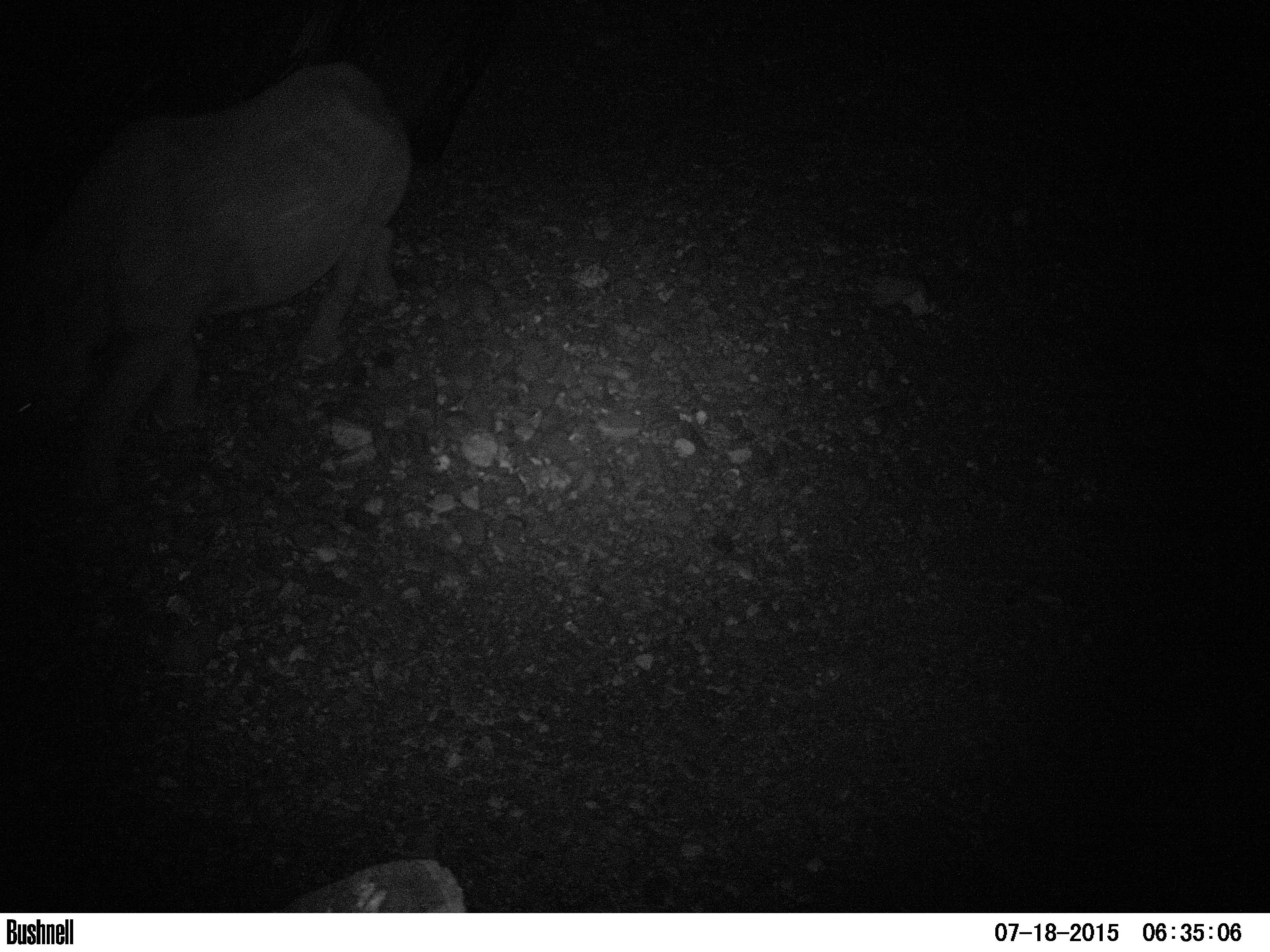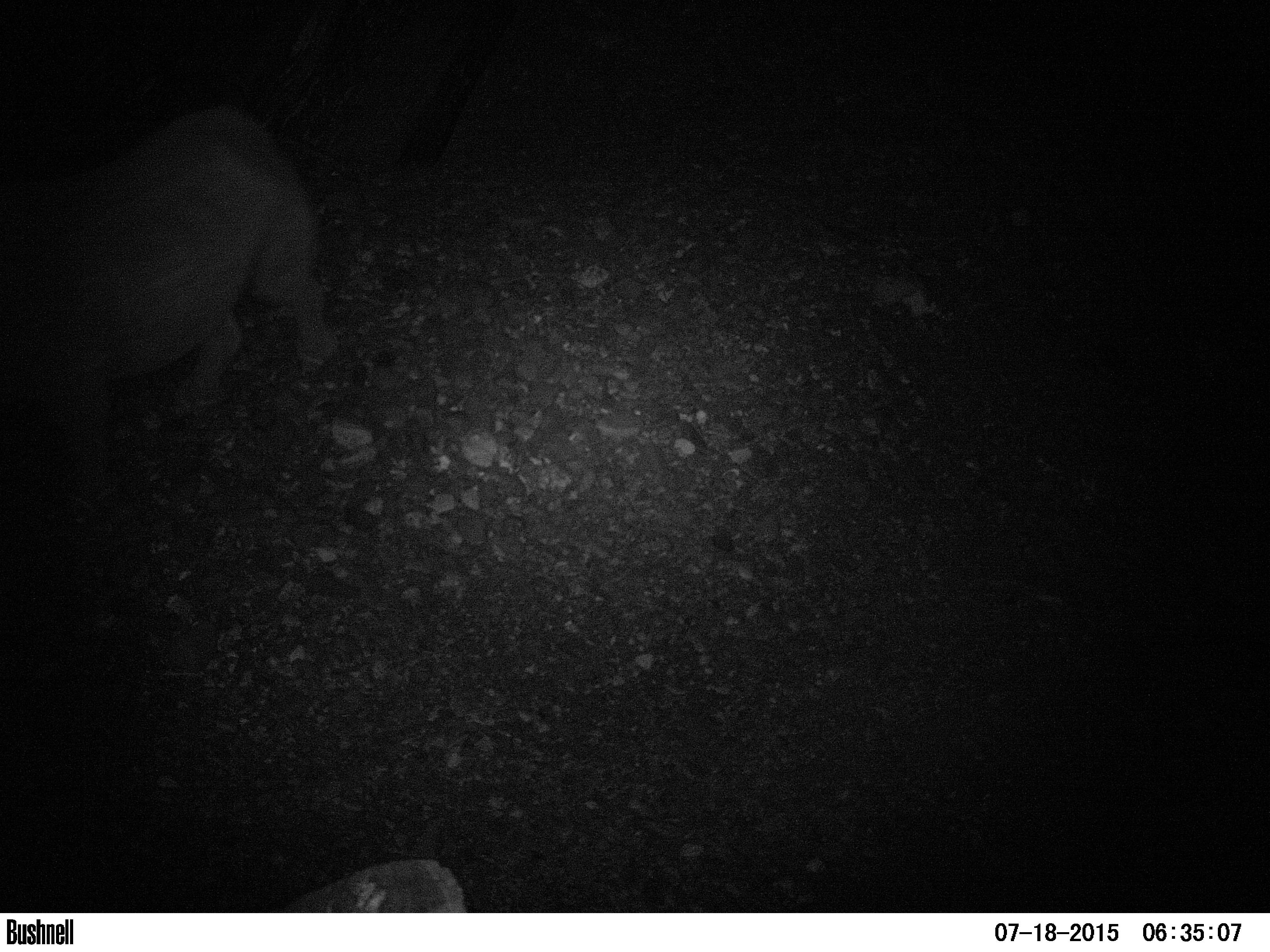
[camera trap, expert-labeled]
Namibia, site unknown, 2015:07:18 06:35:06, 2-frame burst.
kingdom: Animalia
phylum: Chordata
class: Mammalia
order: Perissodactyla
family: Rhinocerotidae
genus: Diceros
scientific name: Diceros bicornis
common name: black rhinoceros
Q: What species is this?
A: Diceros bicornis (black rhinoceros).